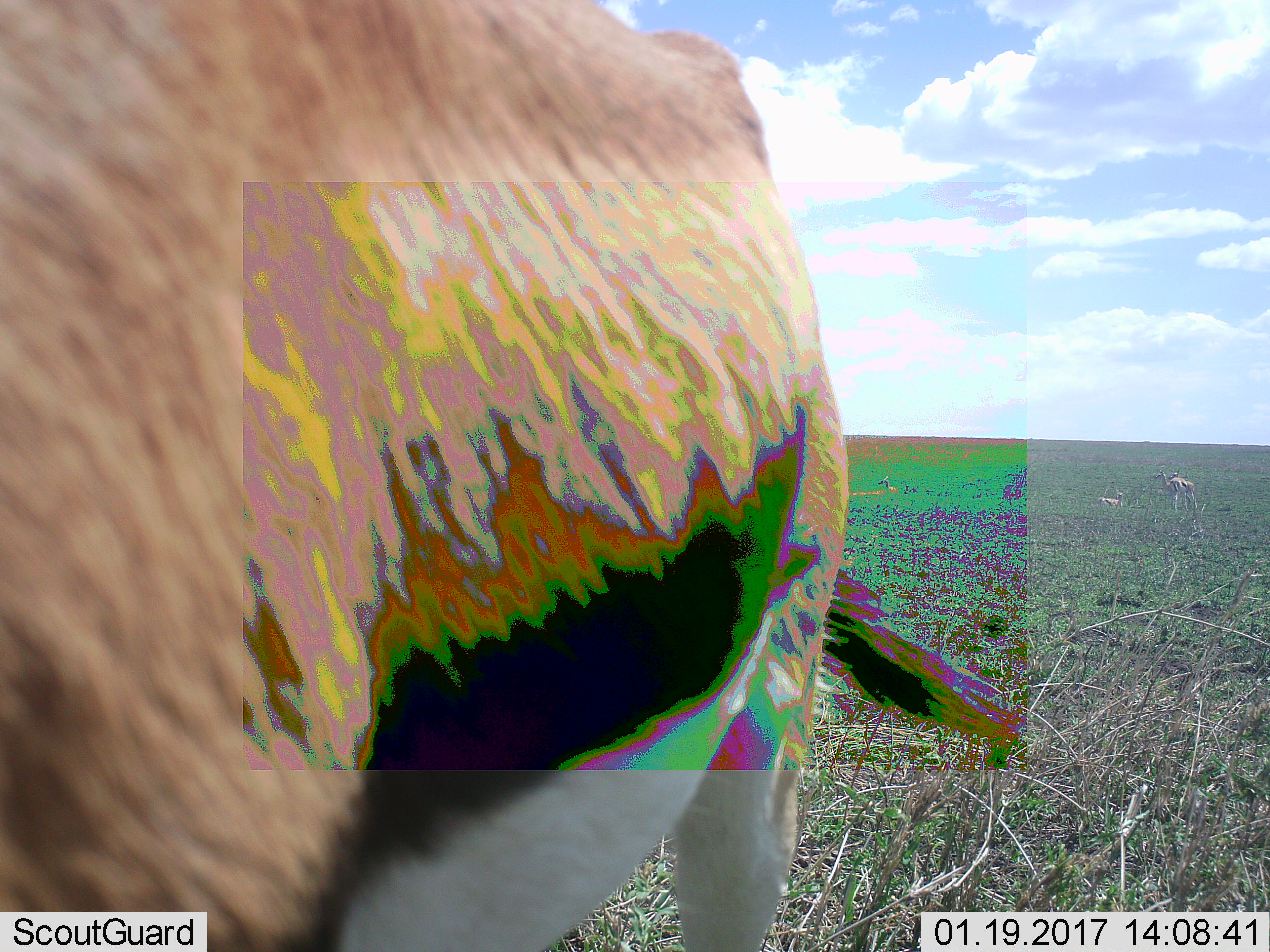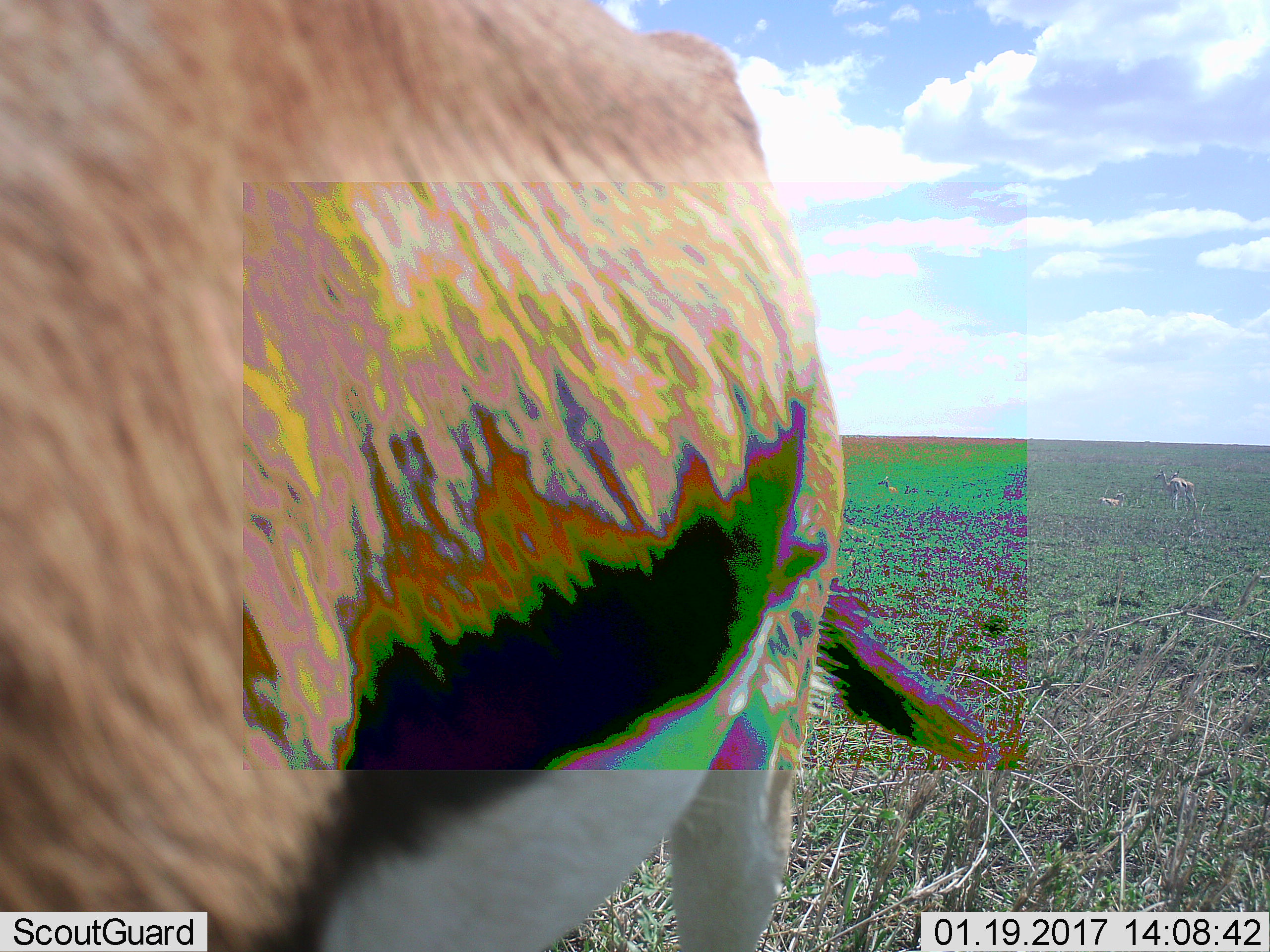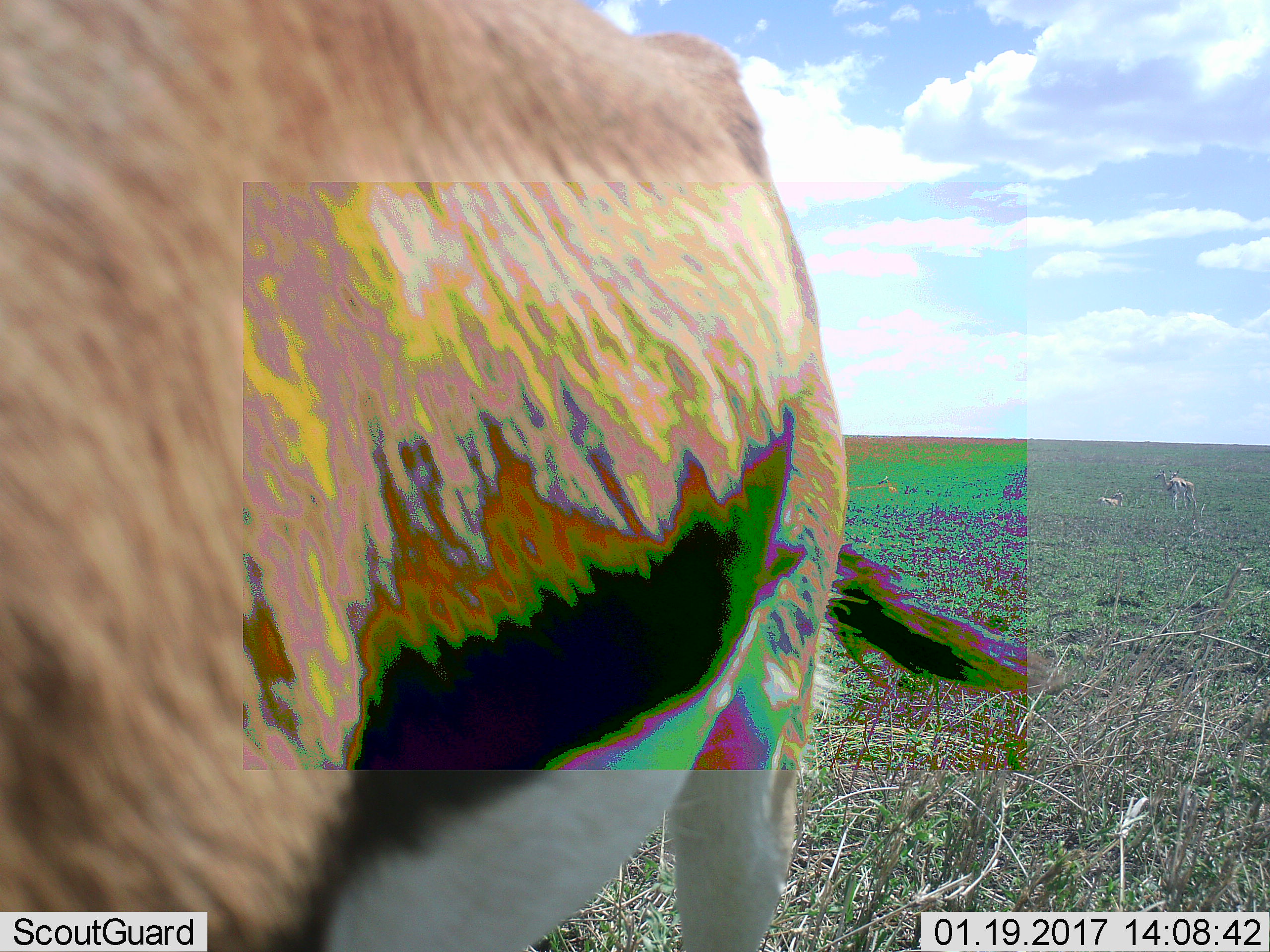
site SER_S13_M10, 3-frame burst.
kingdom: Animalia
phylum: Chordata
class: Mammalia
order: Artiodactyla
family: Bovidae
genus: Eudorcas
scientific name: Eudorcas thomsonii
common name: thomson's gazelle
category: gazellethomsons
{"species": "gazellethomsons (thomson's gazelle) (Eudorcas thomsonii)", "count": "5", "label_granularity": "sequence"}